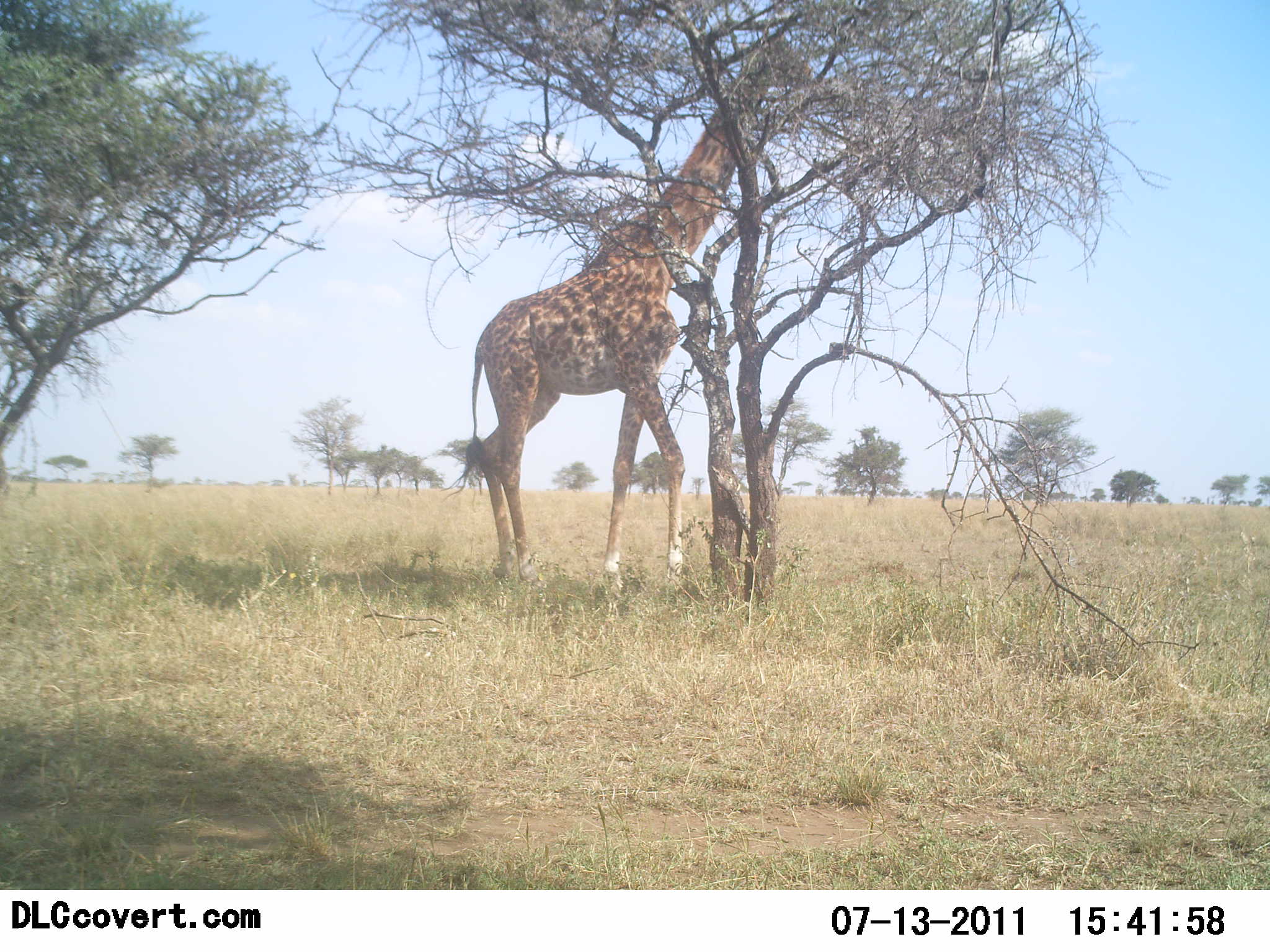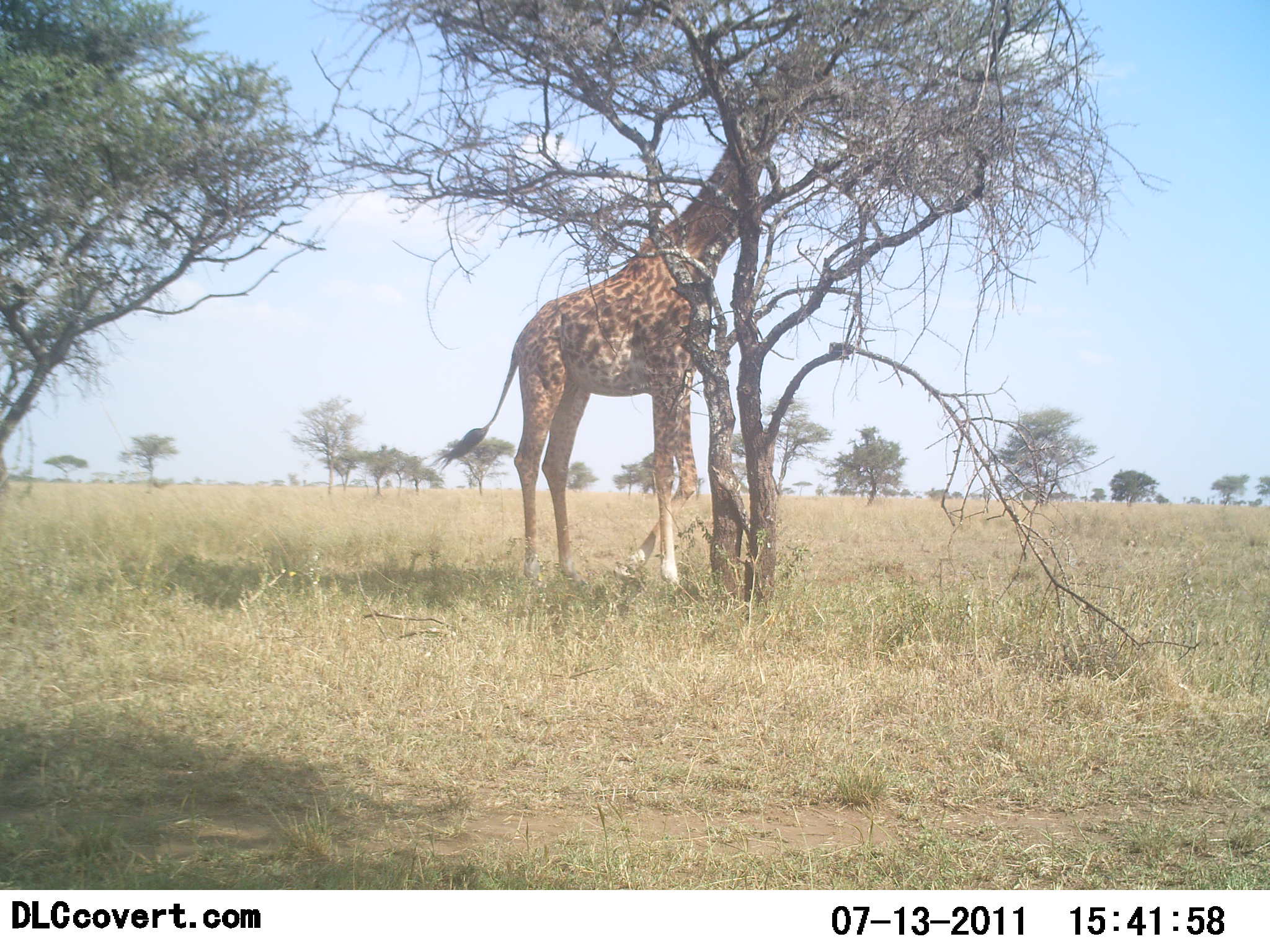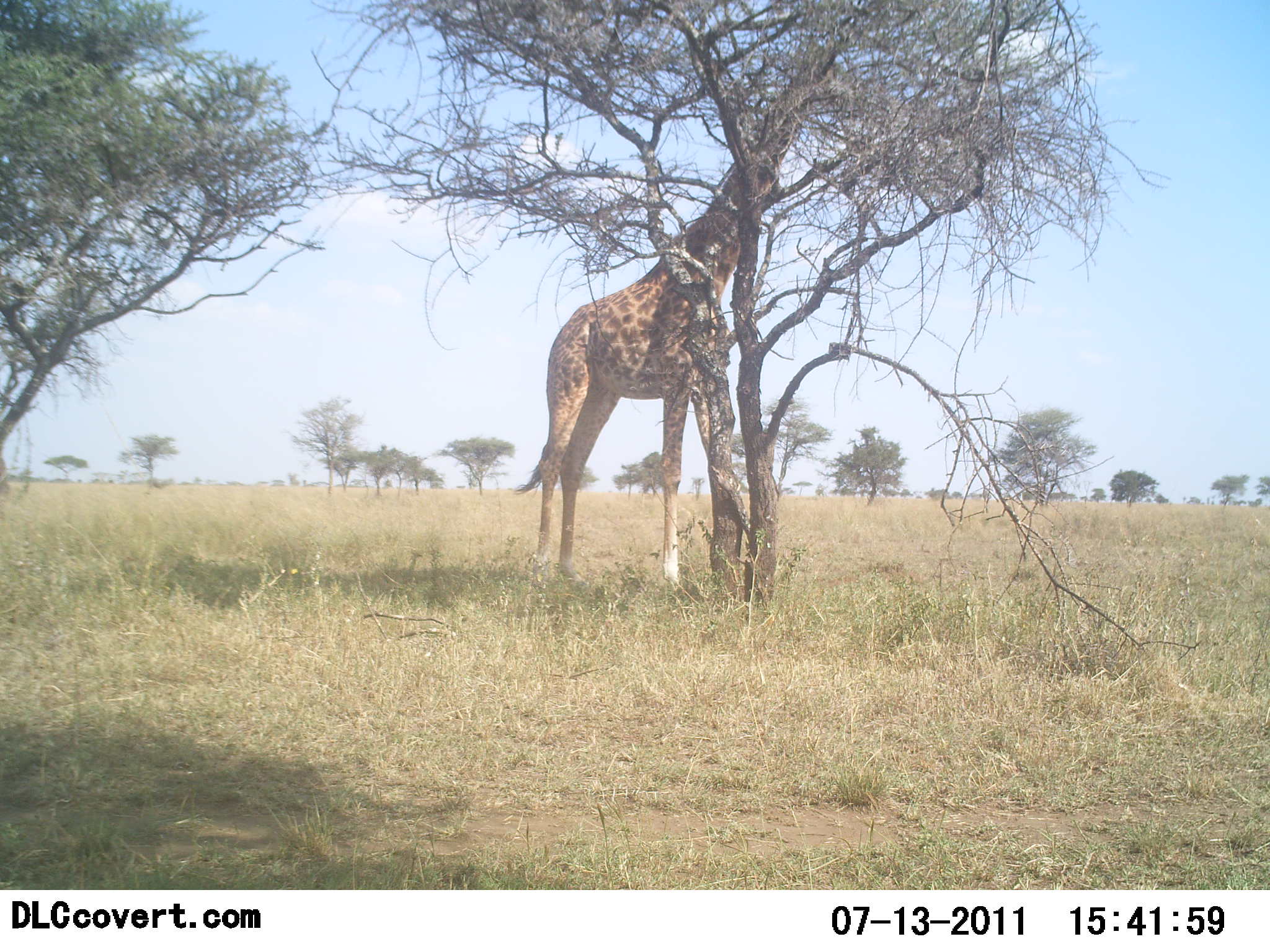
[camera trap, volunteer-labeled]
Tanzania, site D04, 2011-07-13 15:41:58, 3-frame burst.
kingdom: Animalia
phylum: Chordata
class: Mammalia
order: Artiodactyla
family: Giraffidae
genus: Giraffa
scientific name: Giraffa camelopardalis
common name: giraffe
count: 1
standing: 36%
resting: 0%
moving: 9%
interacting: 0%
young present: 0%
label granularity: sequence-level